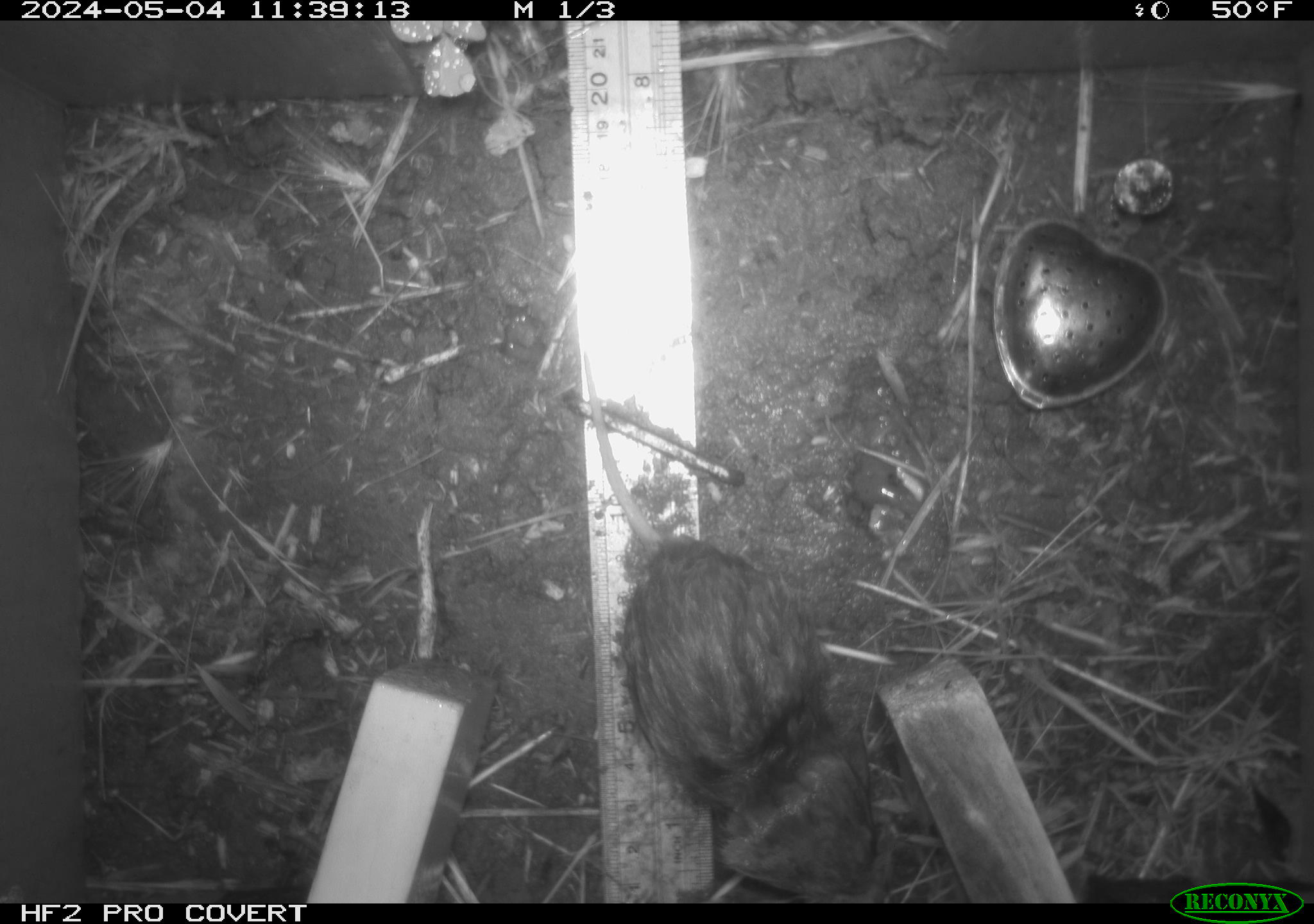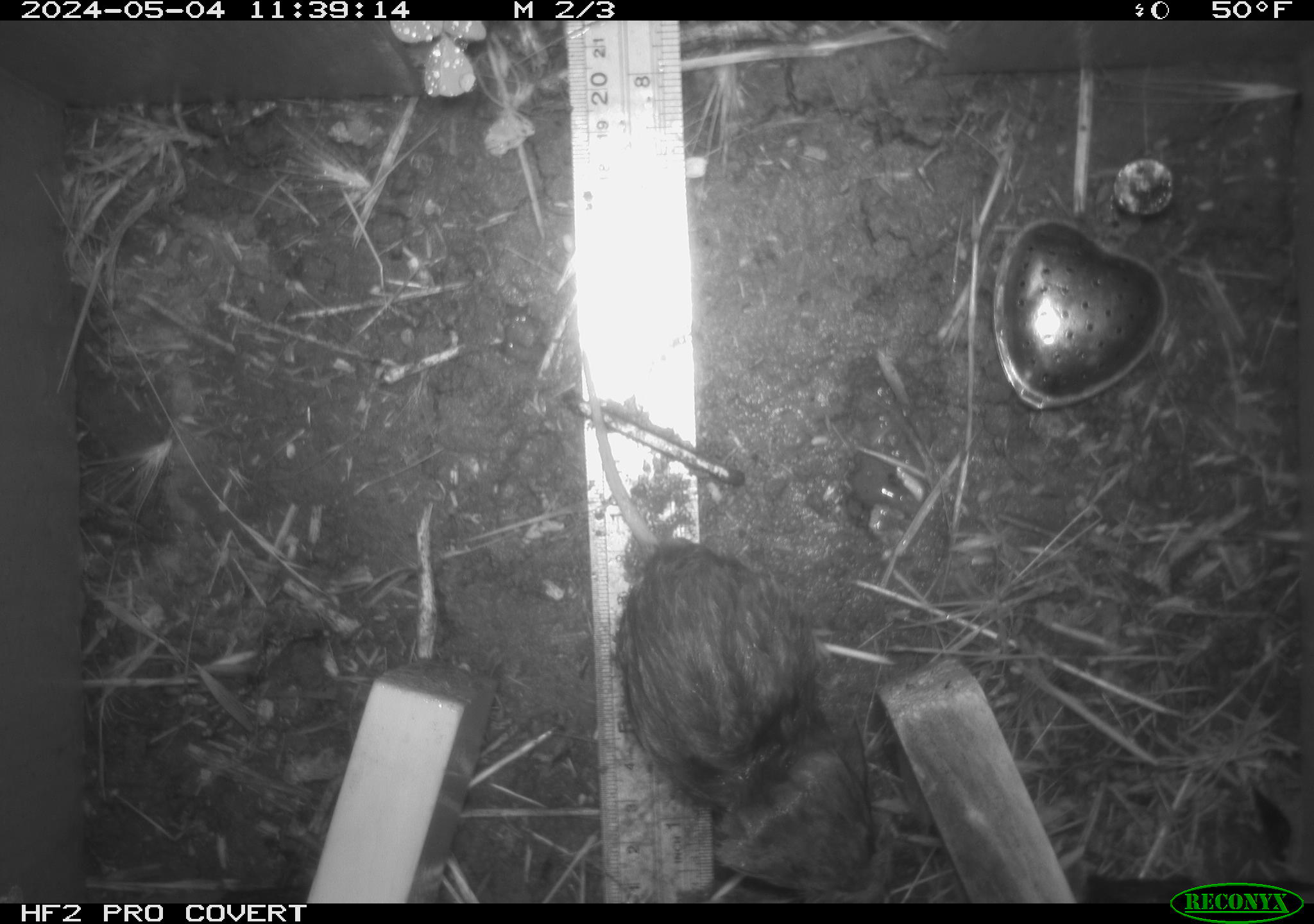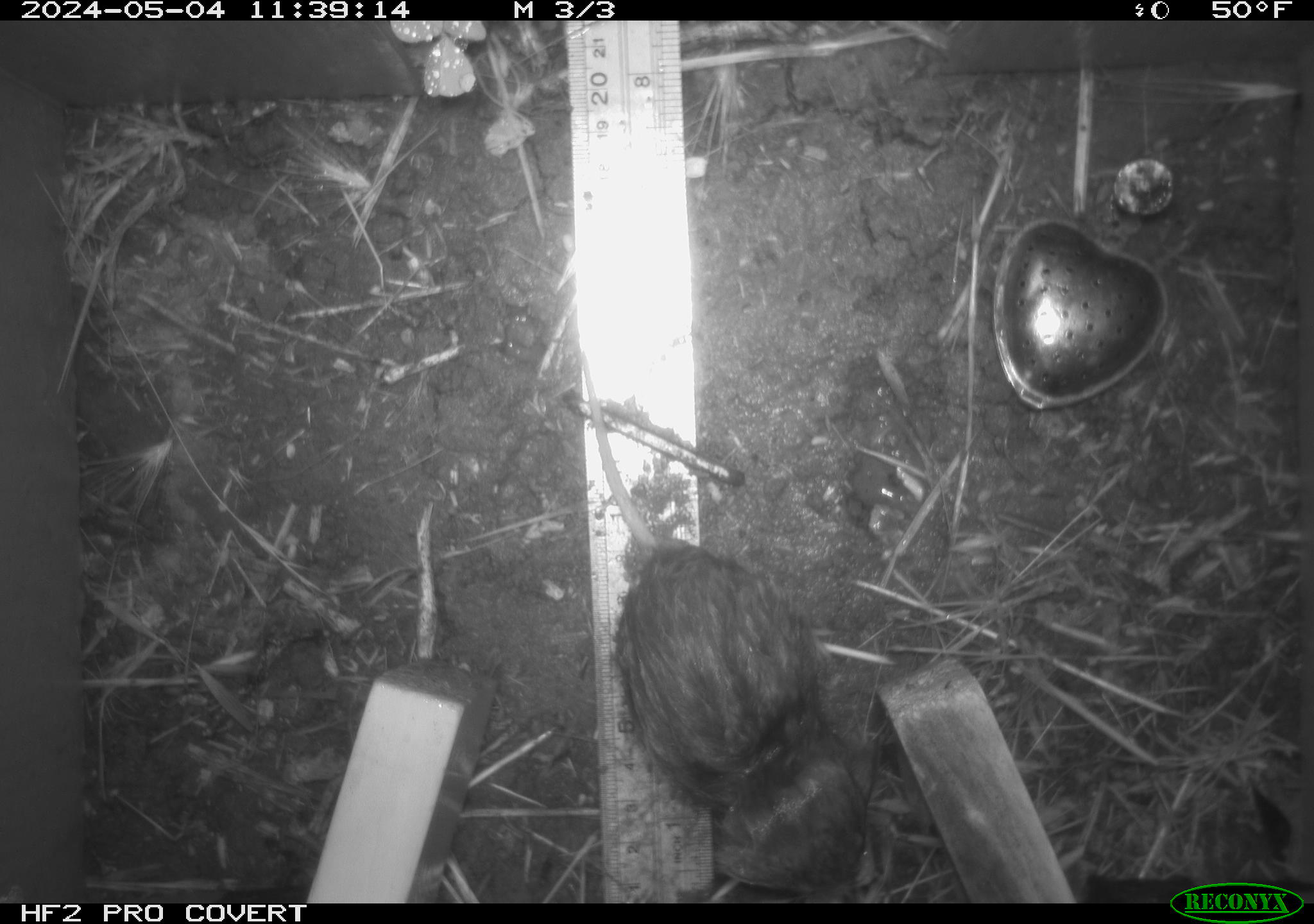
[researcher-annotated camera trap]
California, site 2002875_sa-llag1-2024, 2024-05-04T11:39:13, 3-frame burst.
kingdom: Animalia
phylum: Chordata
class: Mammalia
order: Rodentia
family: Cricetidae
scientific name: Arvicolinae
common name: voles, lemmings, and muskrats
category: arvicolinae subfamily